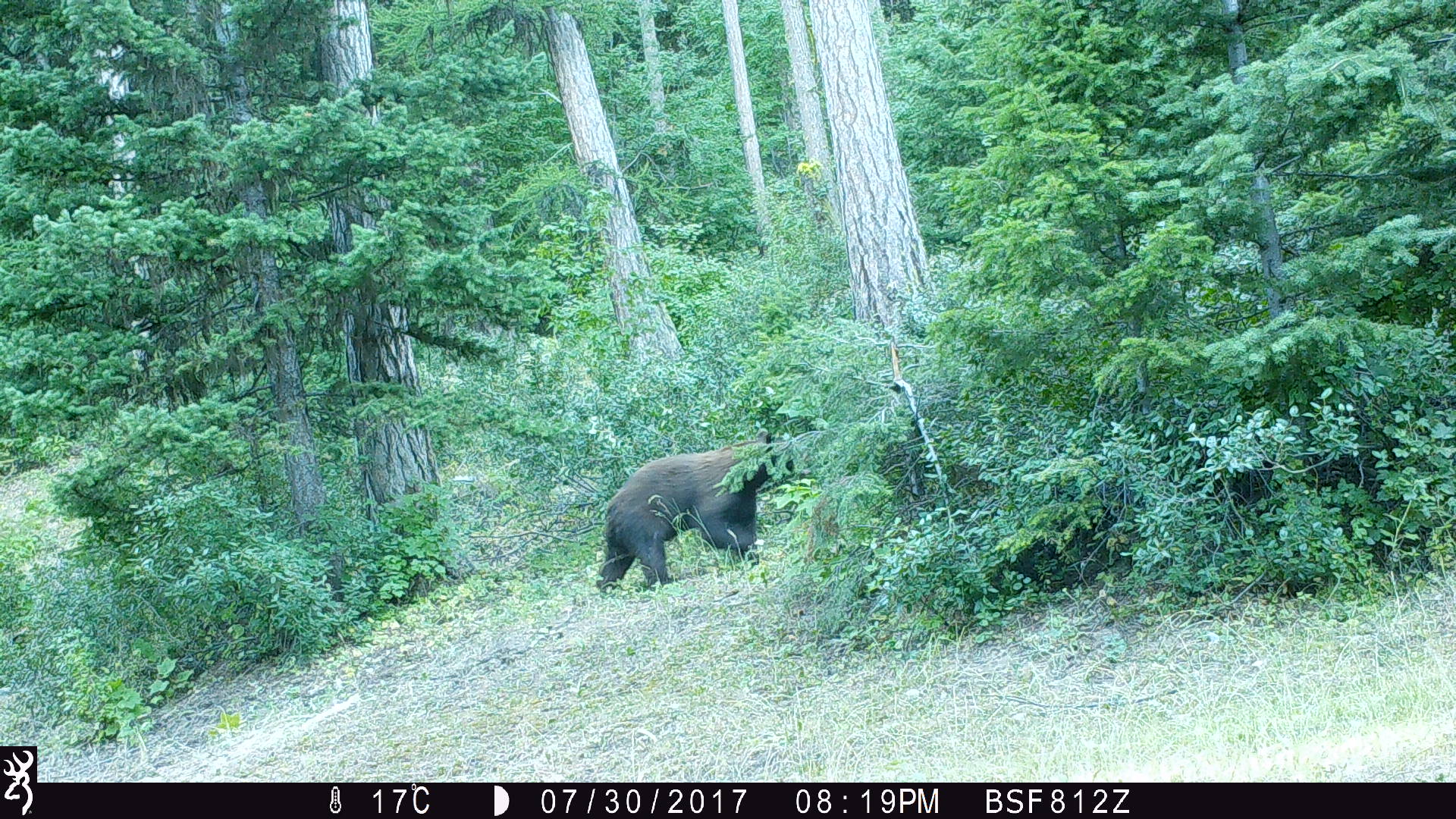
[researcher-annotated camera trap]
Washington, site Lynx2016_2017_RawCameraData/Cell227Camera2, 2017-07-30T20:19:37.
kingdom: Animalia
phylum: Chordata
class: Mammalia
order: Carnivora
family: Ursidae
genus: Ursus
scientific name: Ursus americanus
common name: american black bear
Ursus americanus (american black bear). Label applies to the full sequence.